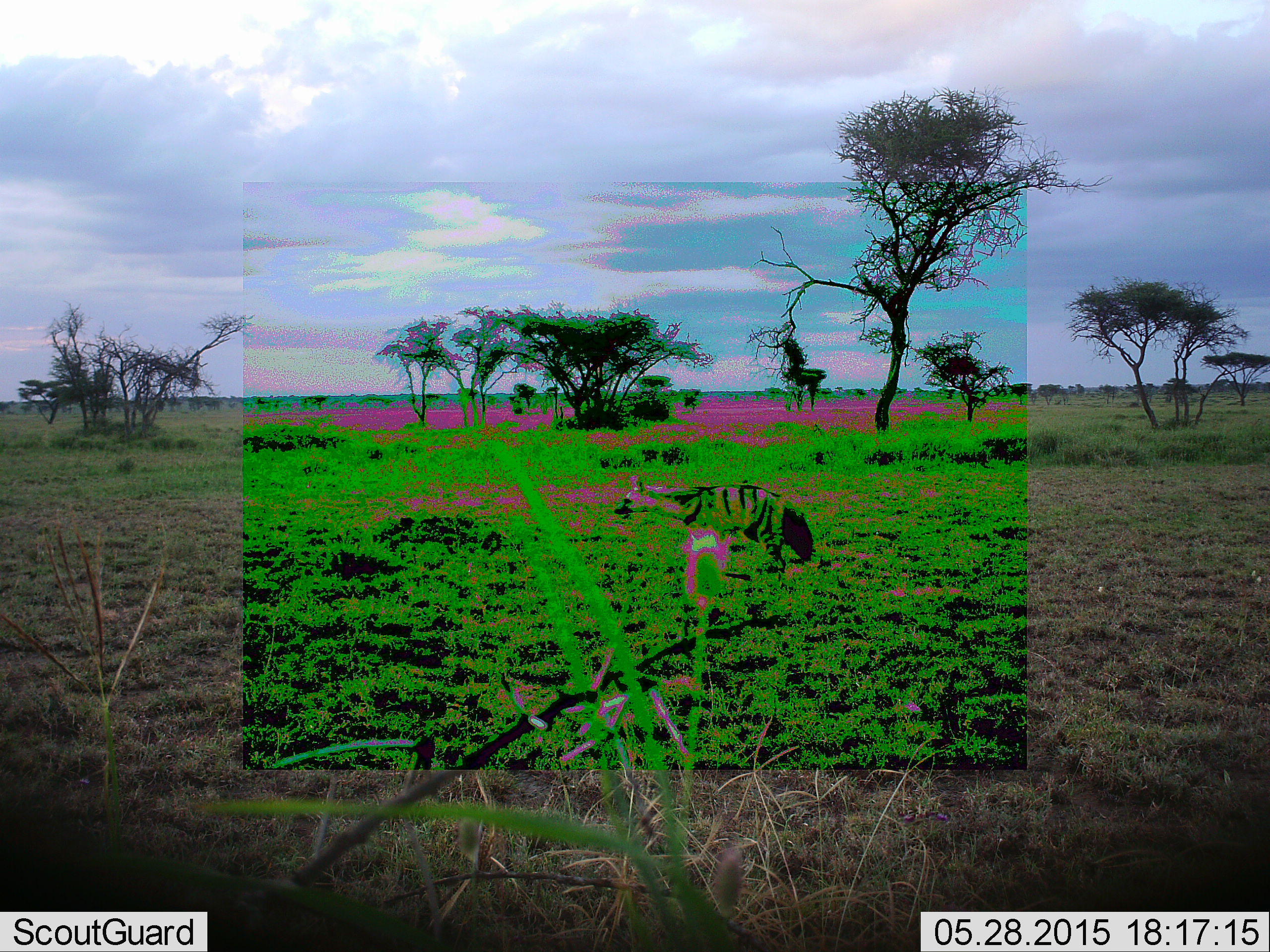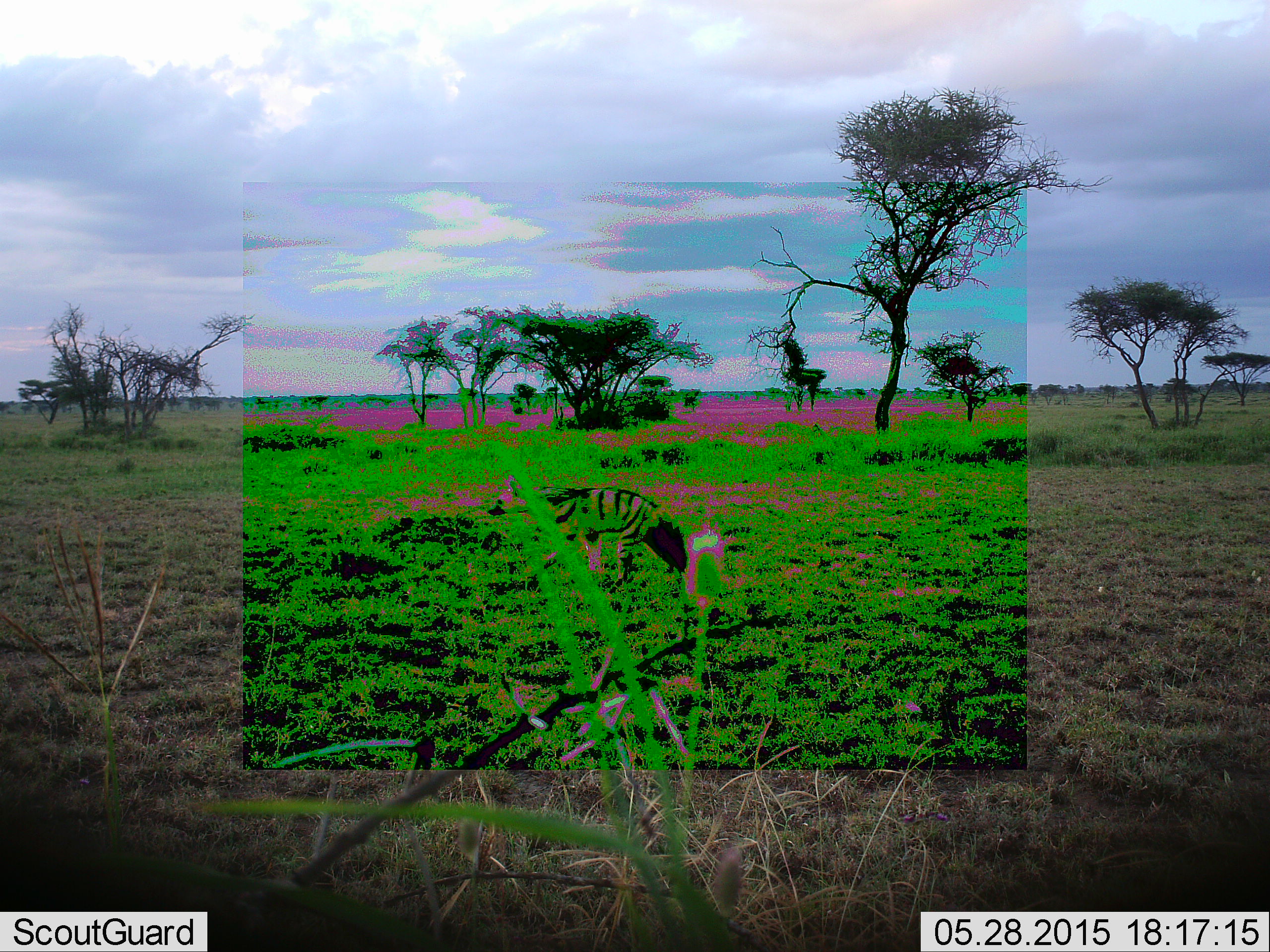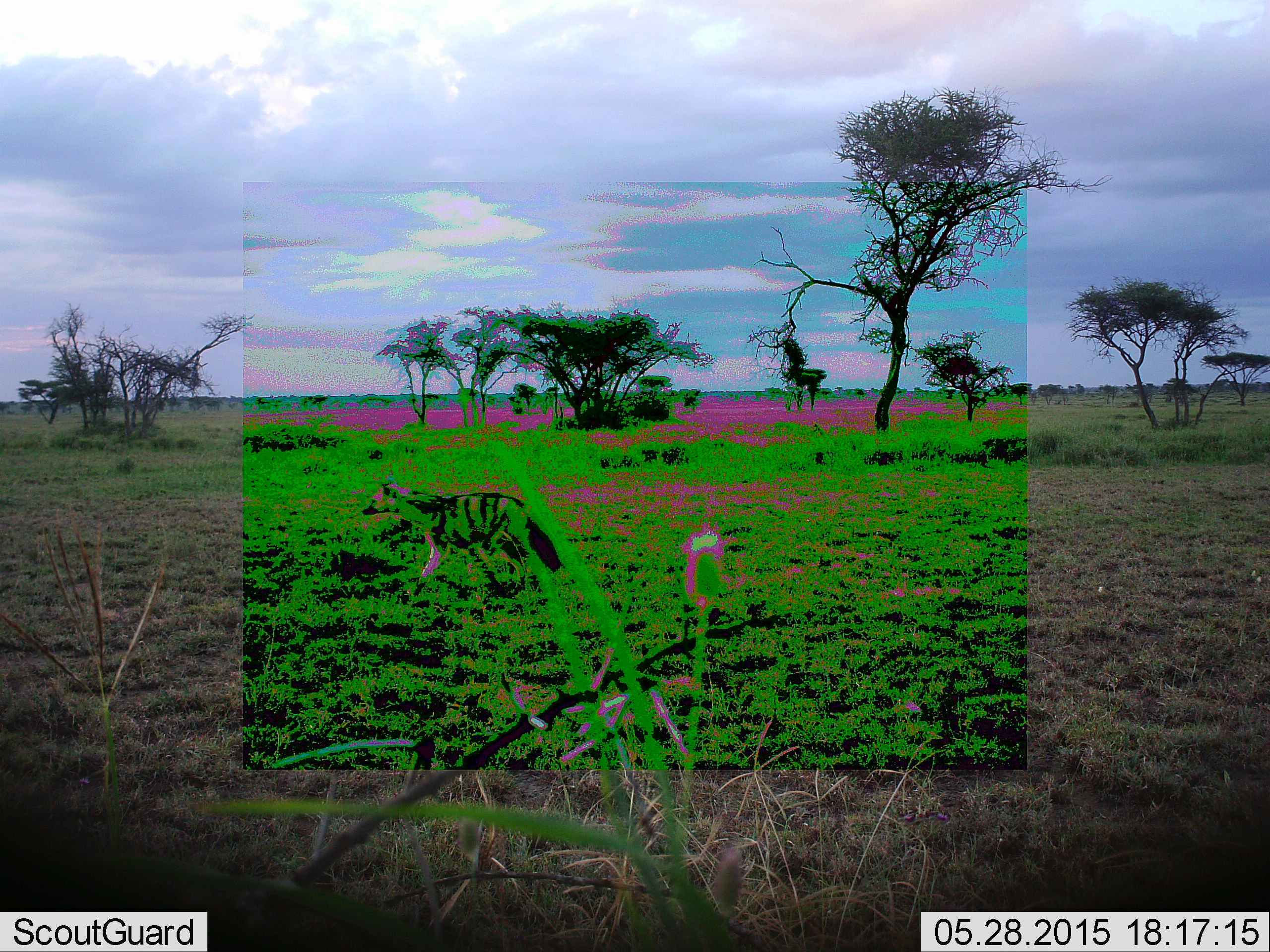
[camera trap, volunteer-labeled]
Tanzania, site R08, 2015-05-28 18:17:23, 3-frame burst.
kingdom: Animalia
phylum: Chordata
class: Mammalia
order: Carnivora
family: Hyaenidae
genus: Proteles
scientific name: Proteles cristatus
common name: aardwolf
Aardwolf (Proteles cristatus), count 1. Behavior (volunteer vote fractions): standing 0%, resting 0%, moving 100%, interacting 0%. Young present (vote fraction): 0%. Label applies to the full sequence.